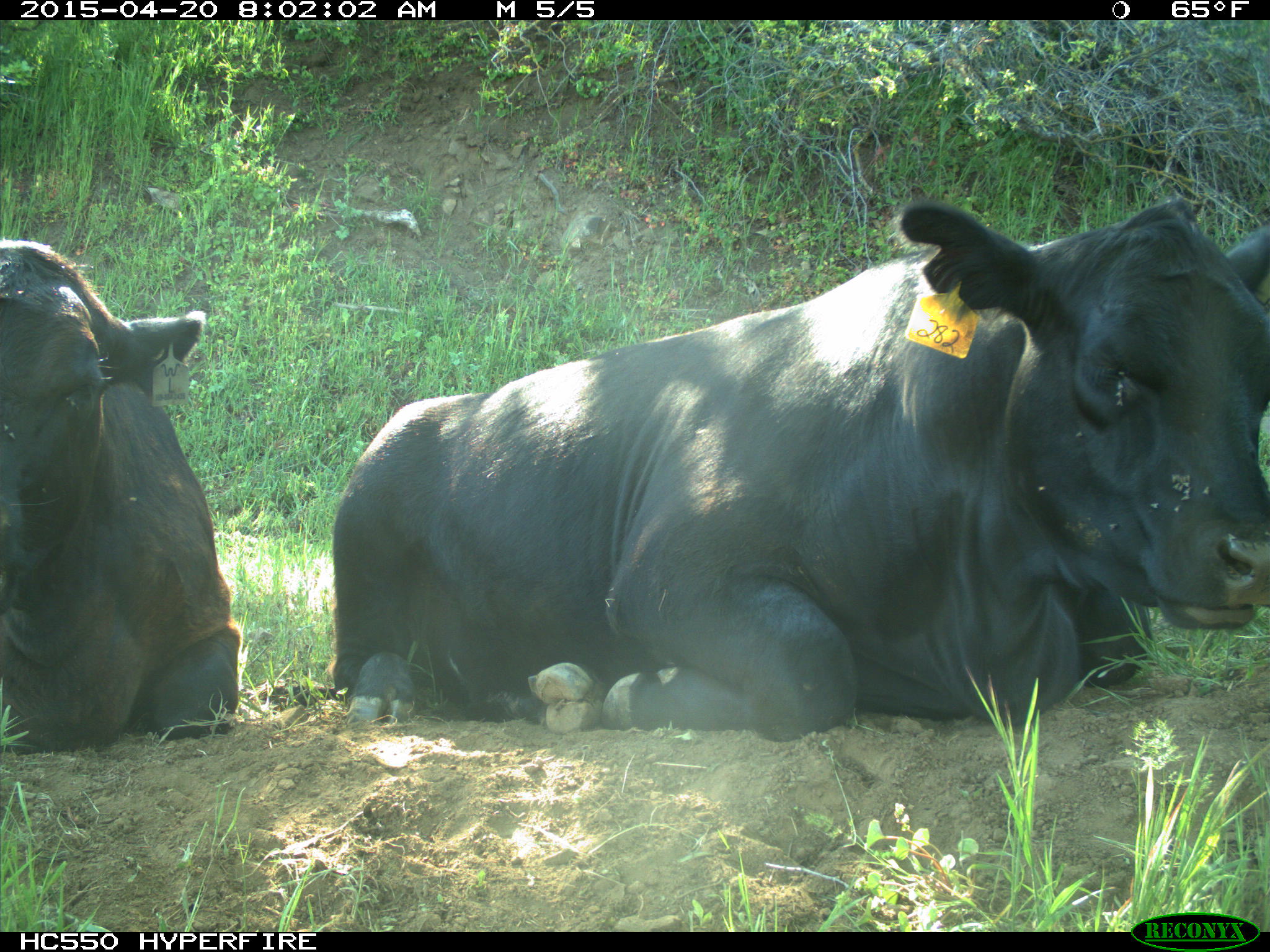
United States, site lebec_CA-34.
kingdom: Animalia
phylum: Chordata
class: Mammalia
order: Artiodactyla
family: Bovidae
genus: Bos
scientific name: Bos taurus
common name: domestic cow